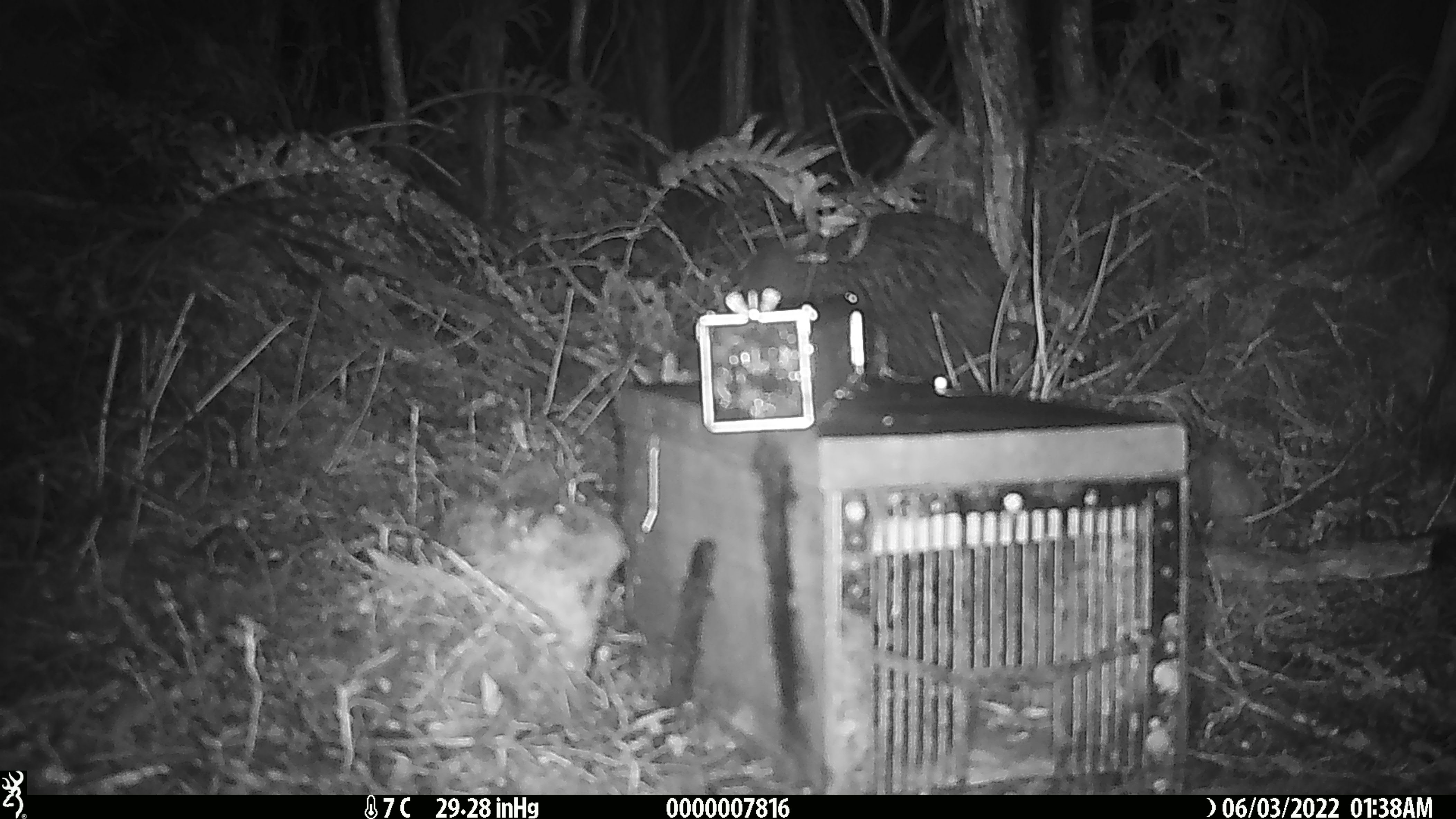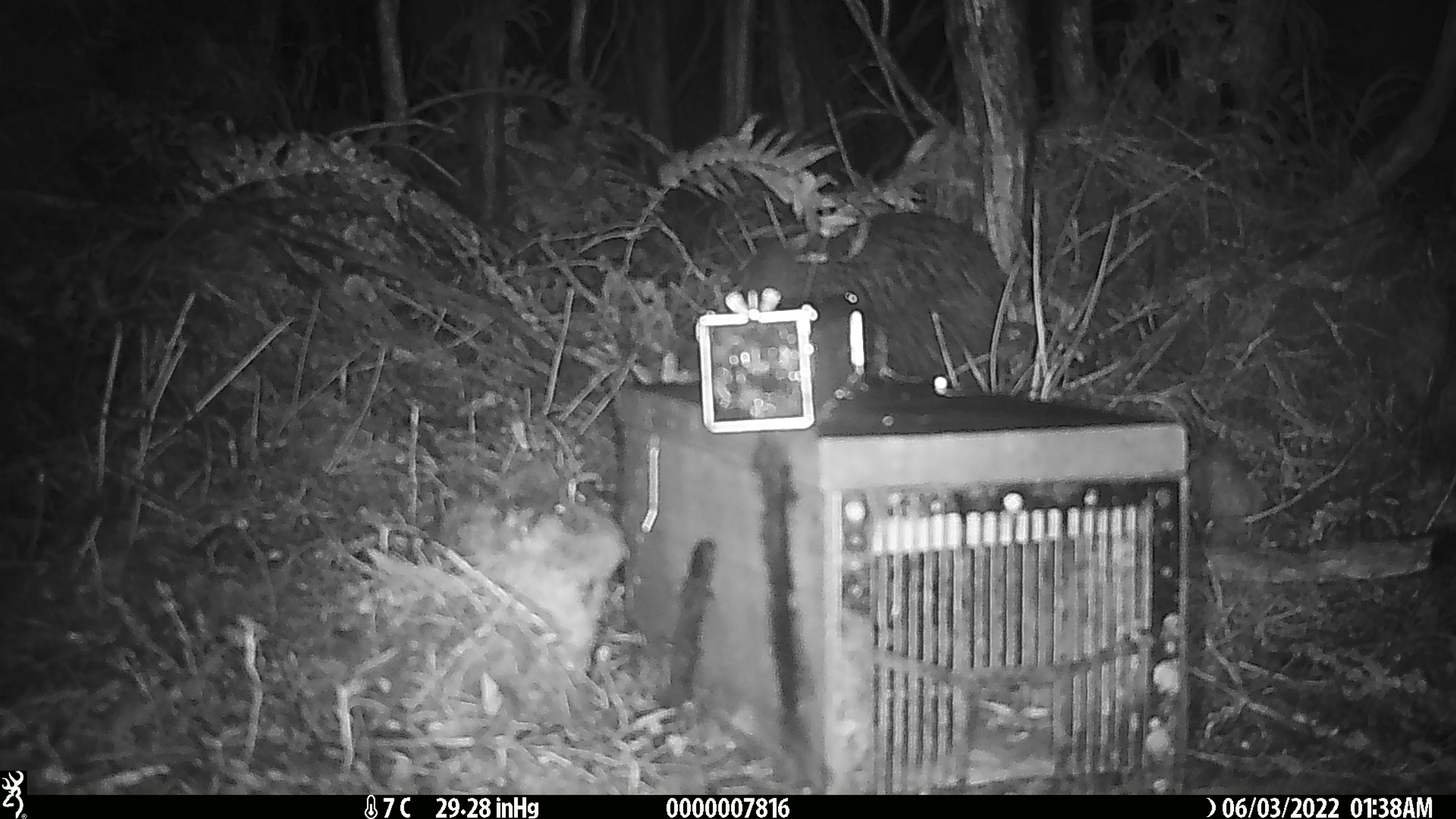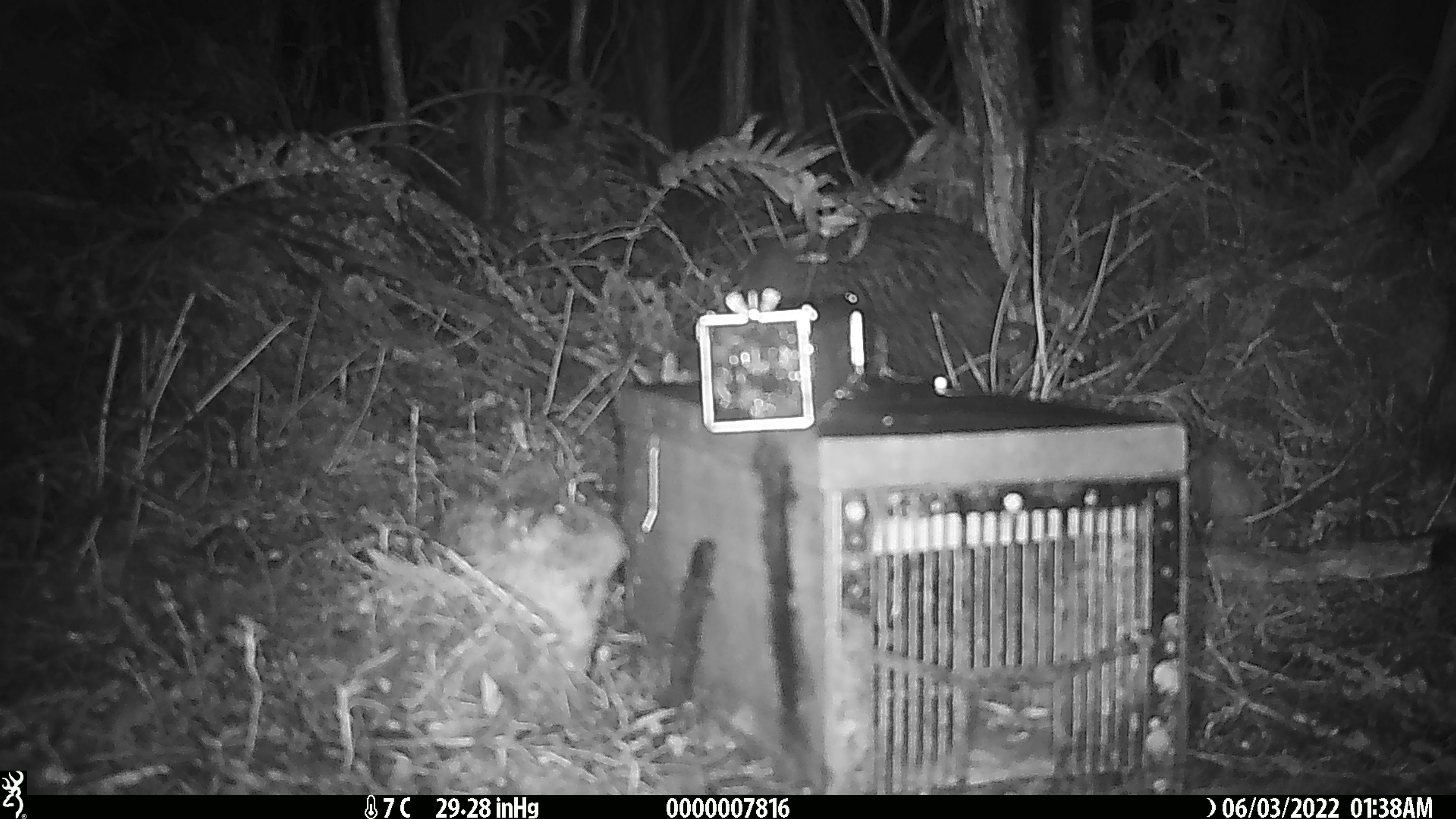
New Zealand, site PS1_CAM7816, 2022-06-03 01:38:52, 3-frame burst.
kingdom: Animalia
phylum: Chordata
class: Aves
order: Apterygiformes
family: Apterygidae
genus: Apteryx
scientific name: Apteryx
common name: kiwi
Kiwi (Apteryx).